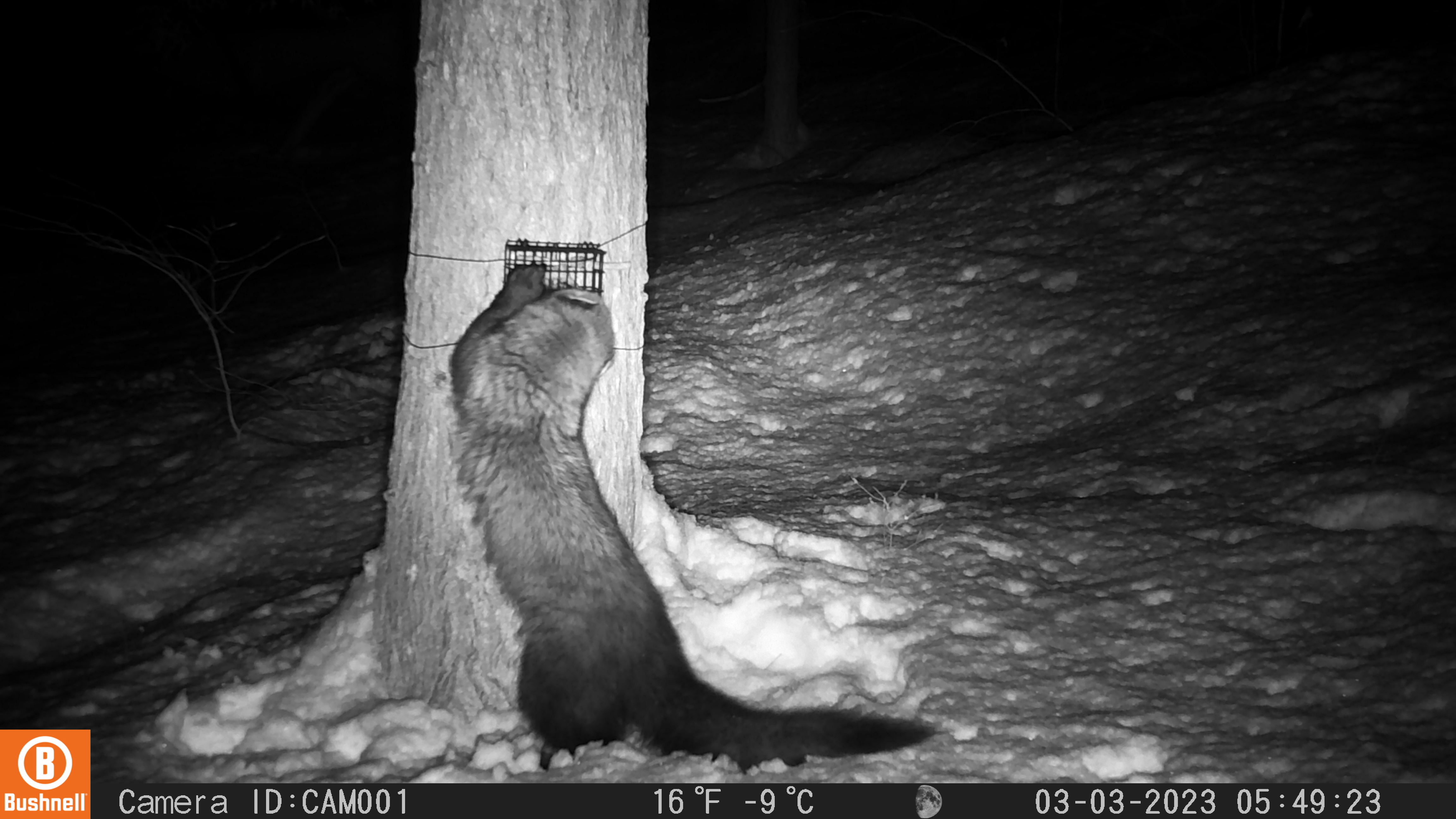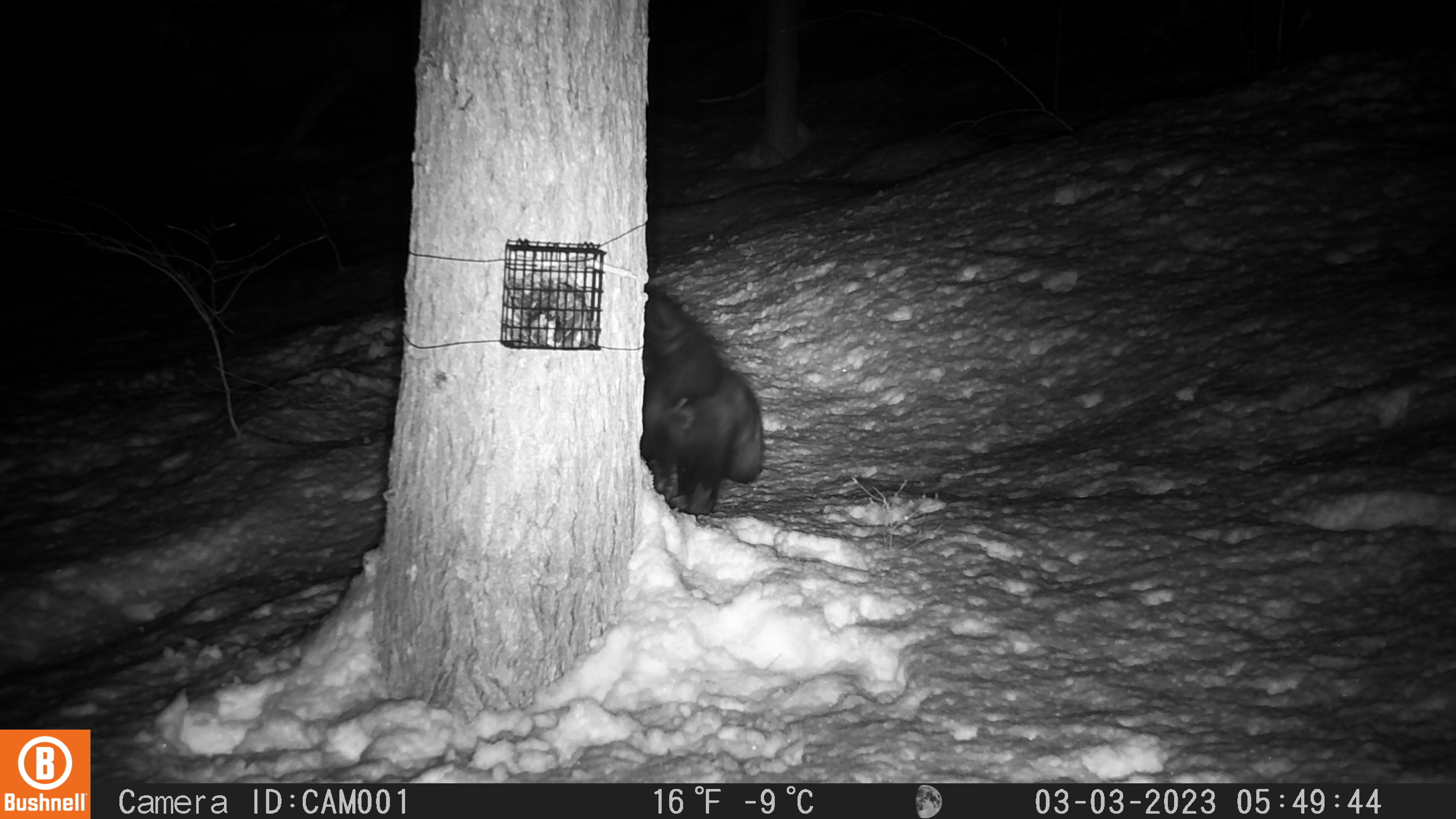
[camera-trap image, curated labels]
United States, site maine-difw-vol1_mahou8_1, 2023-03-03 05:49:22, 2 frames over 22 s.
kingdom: Animalia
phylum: Chordata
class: Mammalia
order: Carnivora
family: Mustelidae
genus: Pekania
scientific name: Pekania pennanti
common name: fisher